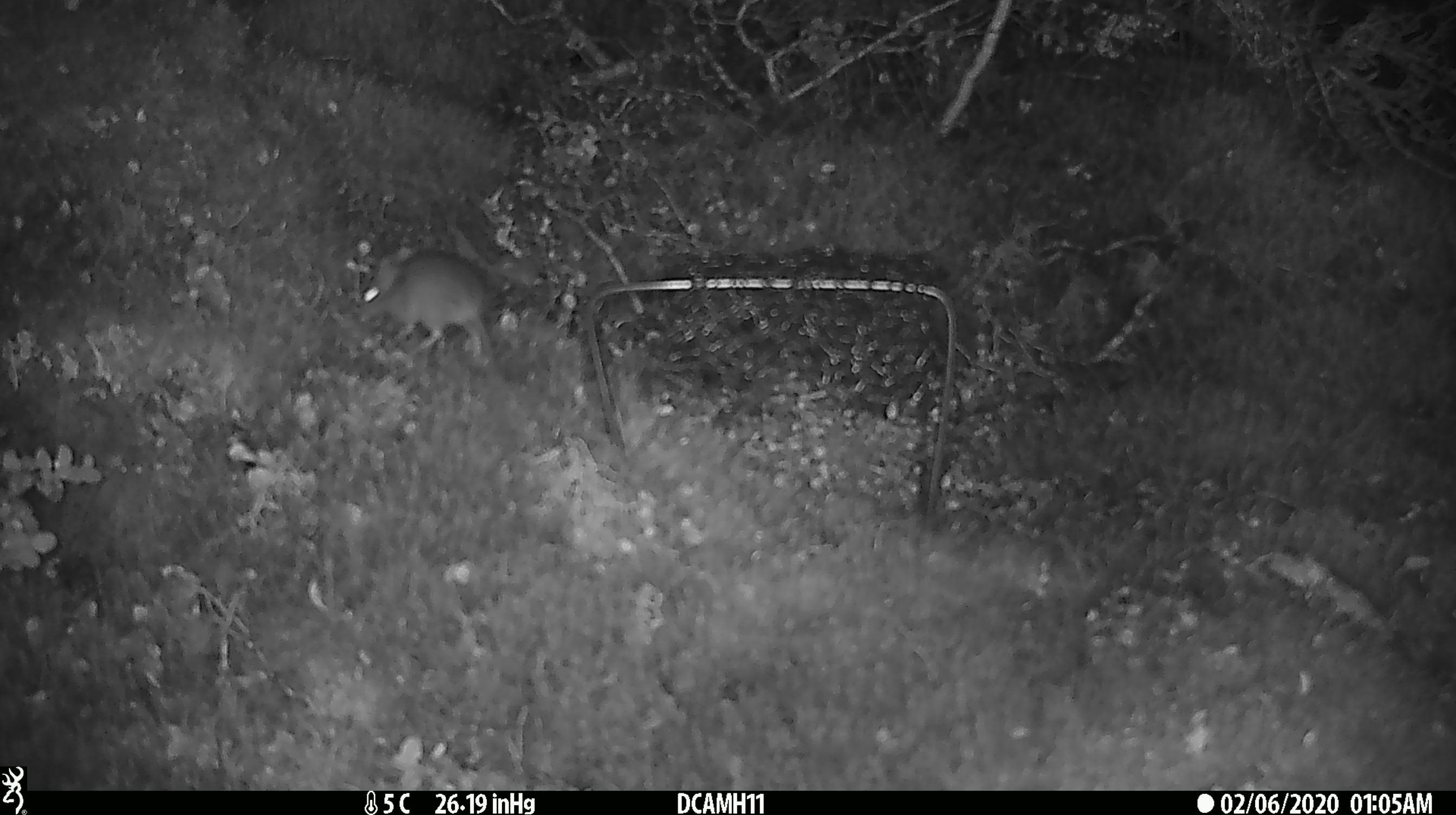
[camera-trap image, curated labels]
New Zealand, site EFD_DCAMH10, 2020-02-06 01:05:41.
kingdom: Animalia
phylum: Chordata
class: Mammalia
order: Rodentia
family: Muridae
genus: Mus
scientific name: Mus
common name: mouse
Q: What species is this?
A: Mouse (Mus).